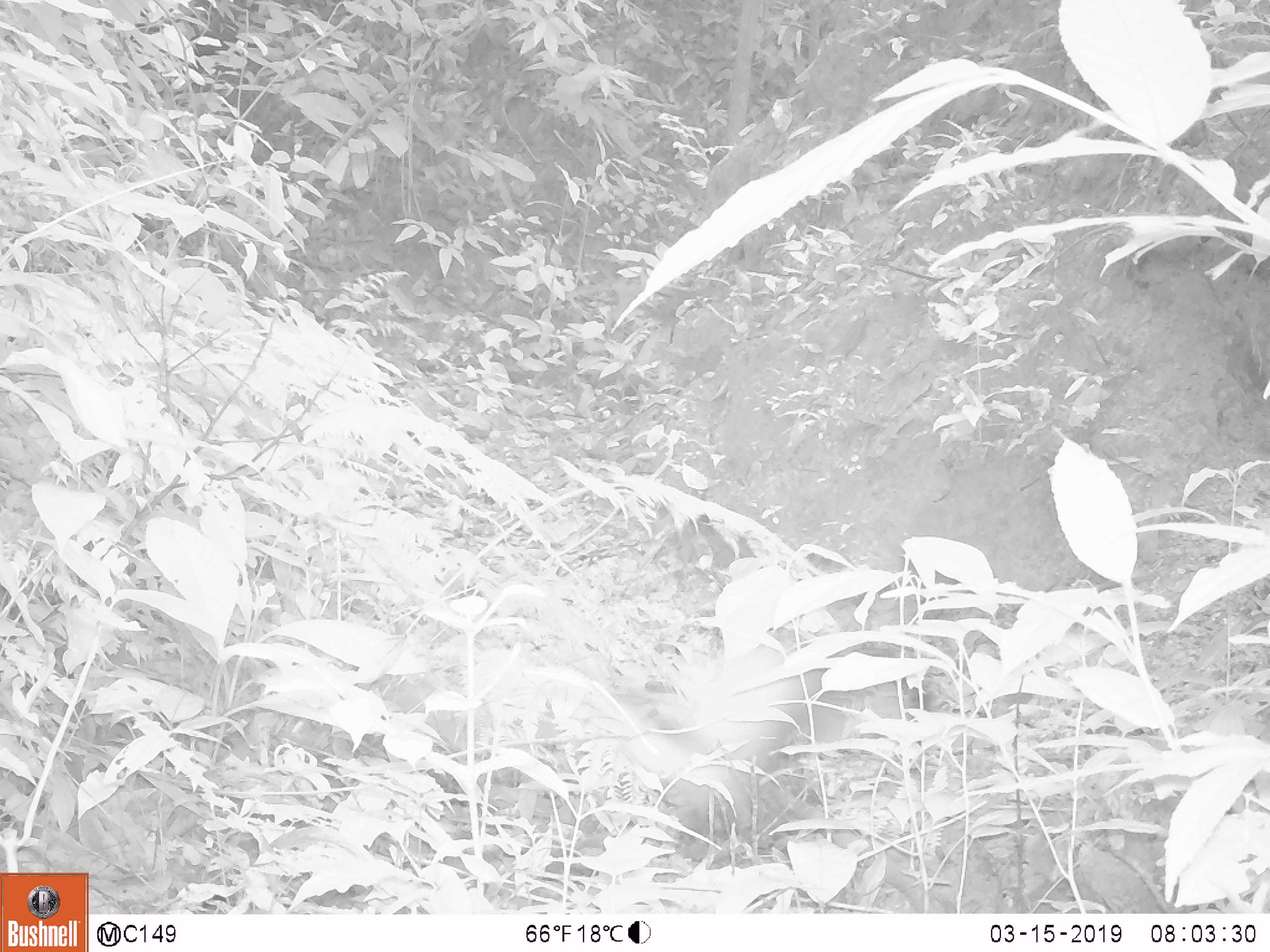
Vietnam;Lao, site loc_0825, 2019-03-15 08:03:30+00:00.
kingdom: Animalia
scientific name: Animalia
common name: animal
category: unidentified animal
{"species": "unidentified animal (animal) (Animalia)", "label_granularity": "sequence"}